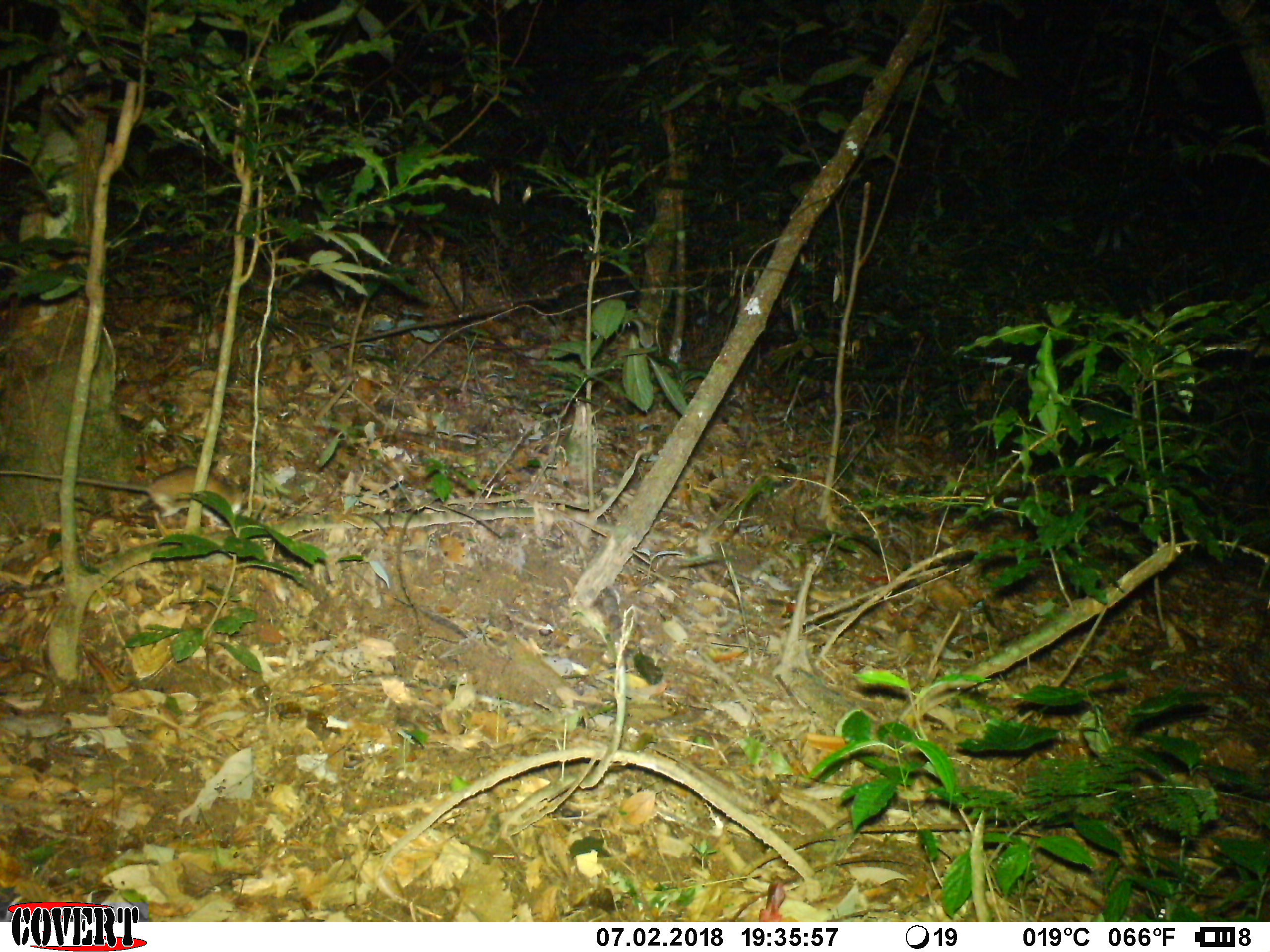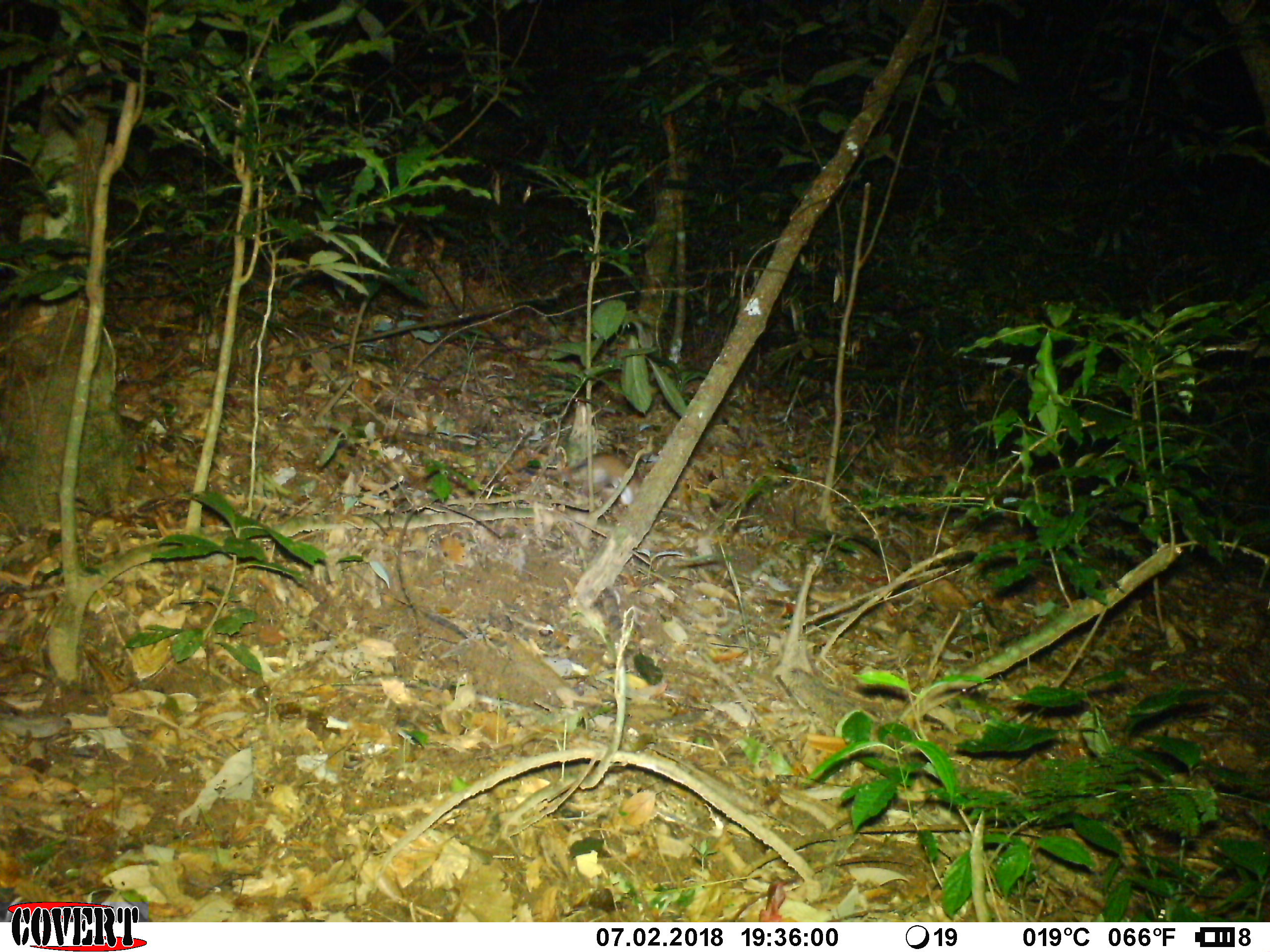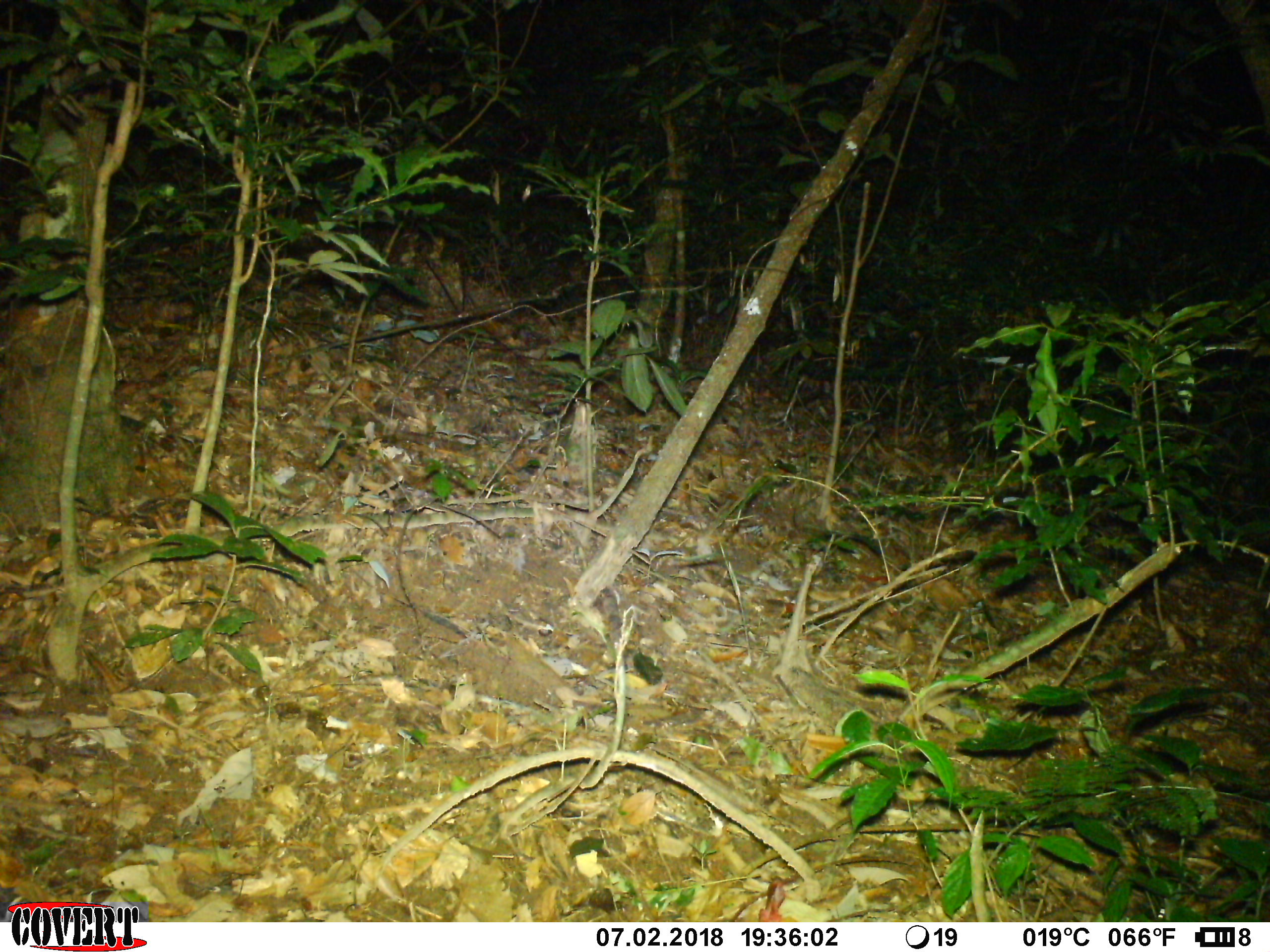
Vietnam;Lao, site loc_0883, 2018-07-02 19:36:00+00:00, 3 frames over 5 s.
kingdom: Animalia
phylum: Chordata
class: Mammalia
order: Rodentia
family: Muridae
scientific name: Muridae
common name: old-world mice and rats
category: unidentified murid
Unidentified murid (old-world mice and rats) (Muridae). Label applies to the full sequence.